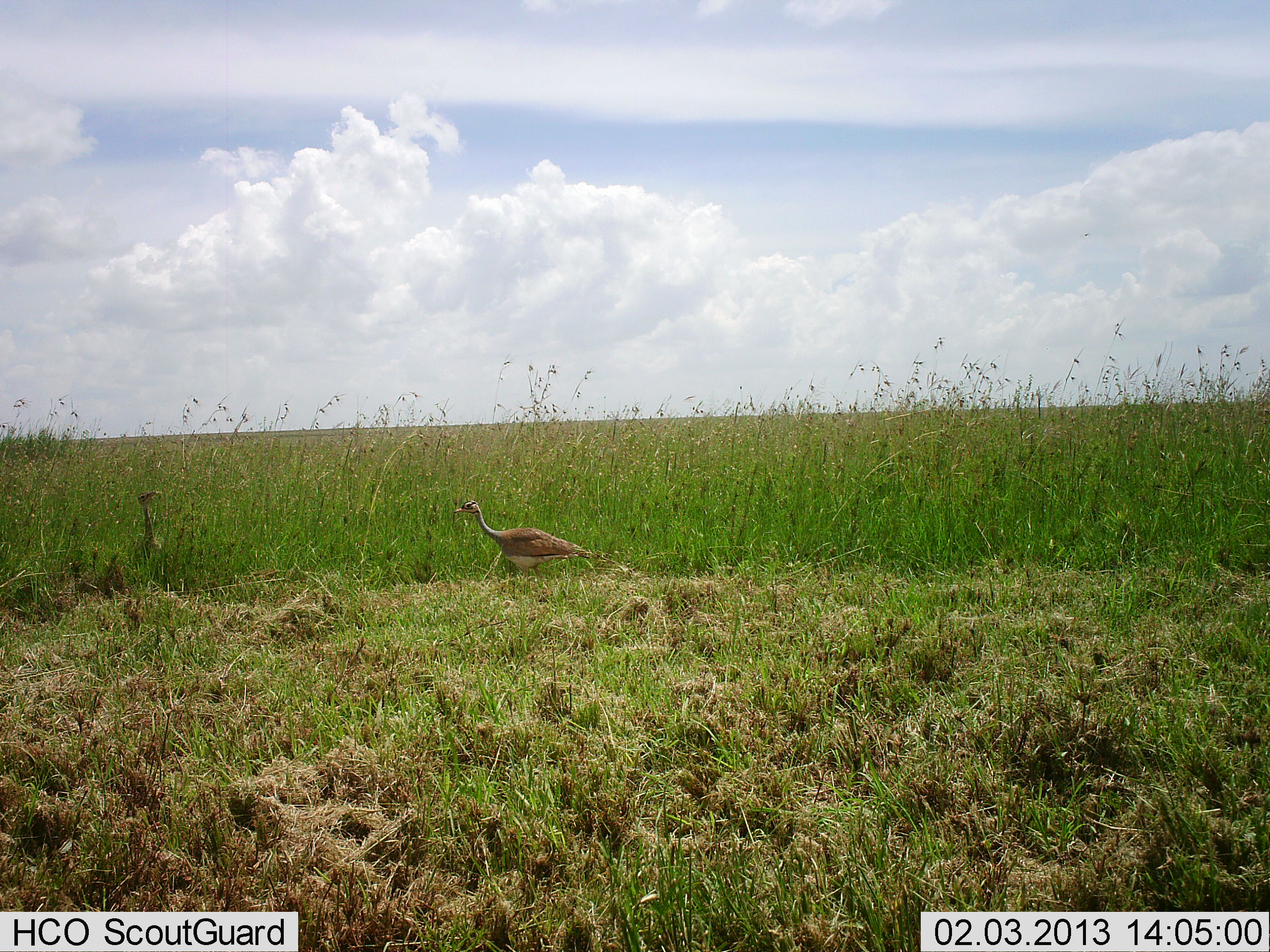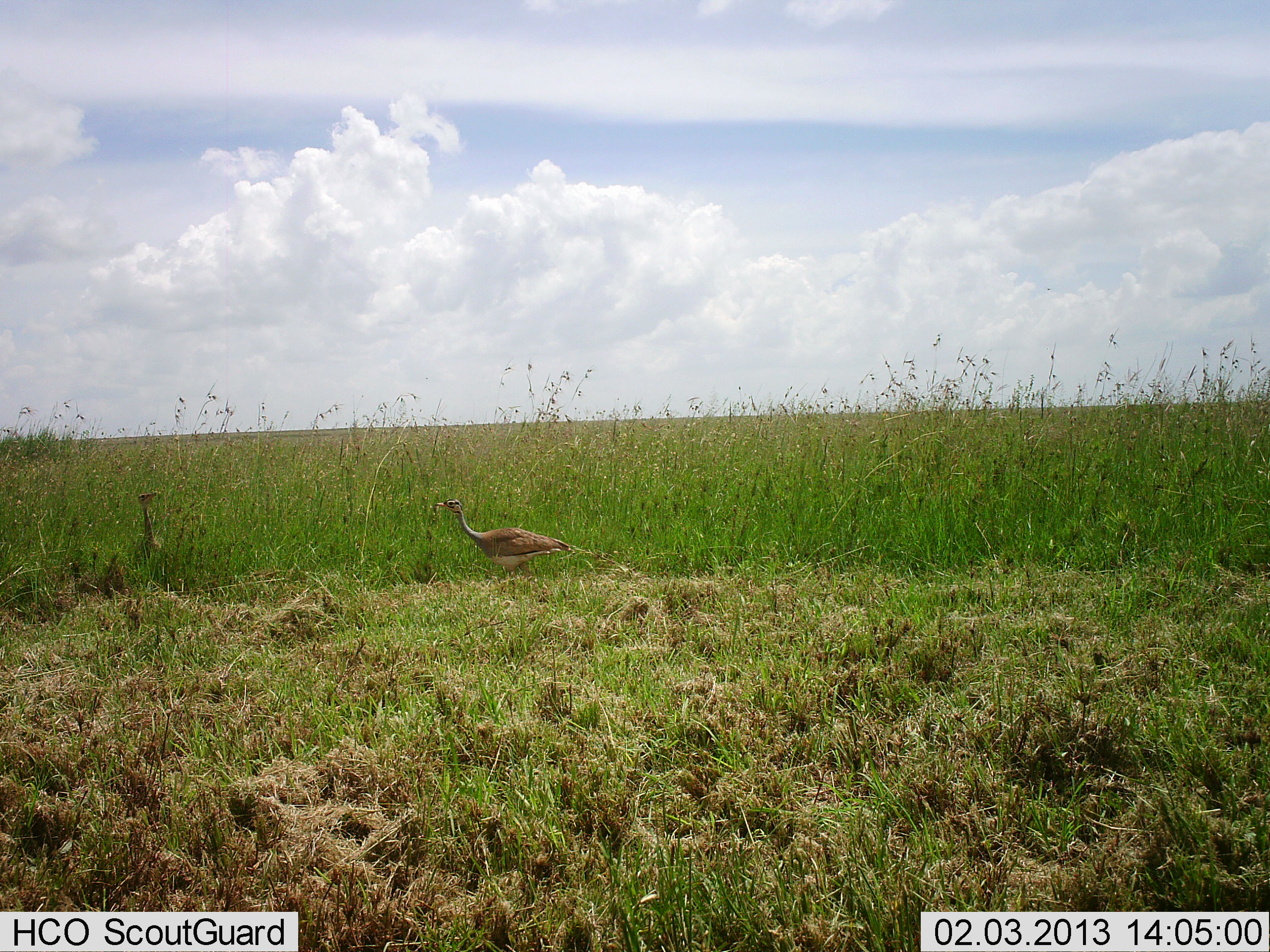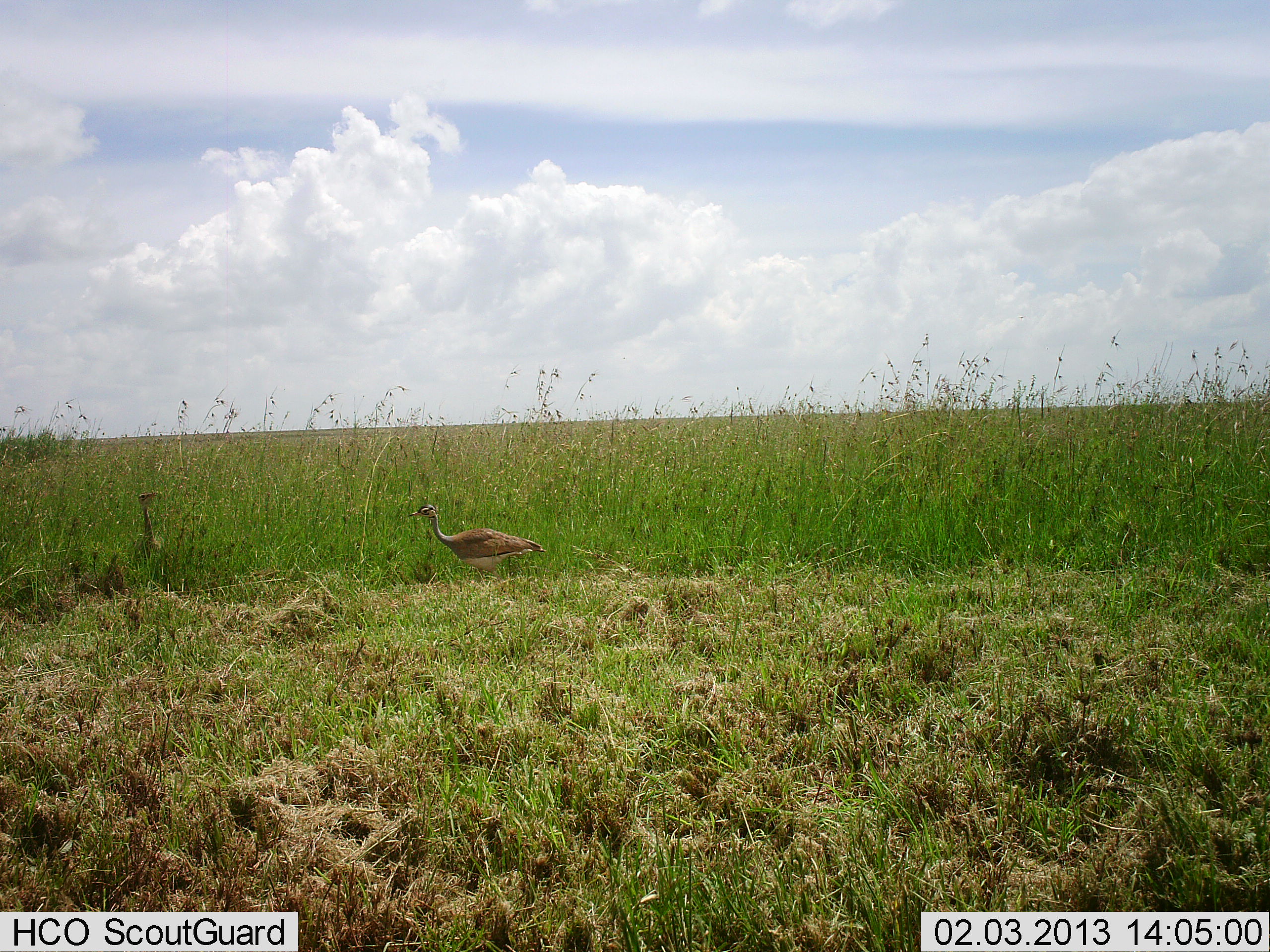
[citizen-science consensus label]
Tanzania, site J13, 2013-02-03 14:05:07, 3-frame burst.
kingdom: Animalia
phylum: Chordata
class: Aves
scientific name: Aves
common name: bird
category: otherbird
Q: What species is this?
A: Otherbird (bird) (Aves).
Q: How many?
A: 2.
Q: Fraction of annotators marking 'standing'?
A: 41%.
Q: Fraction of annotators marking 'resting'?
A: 0%.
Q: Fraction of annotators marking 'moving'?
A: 78%.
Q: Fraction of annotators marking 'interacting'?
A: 0%.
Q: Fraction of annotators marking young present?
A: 4%.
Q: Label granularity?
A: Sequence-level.